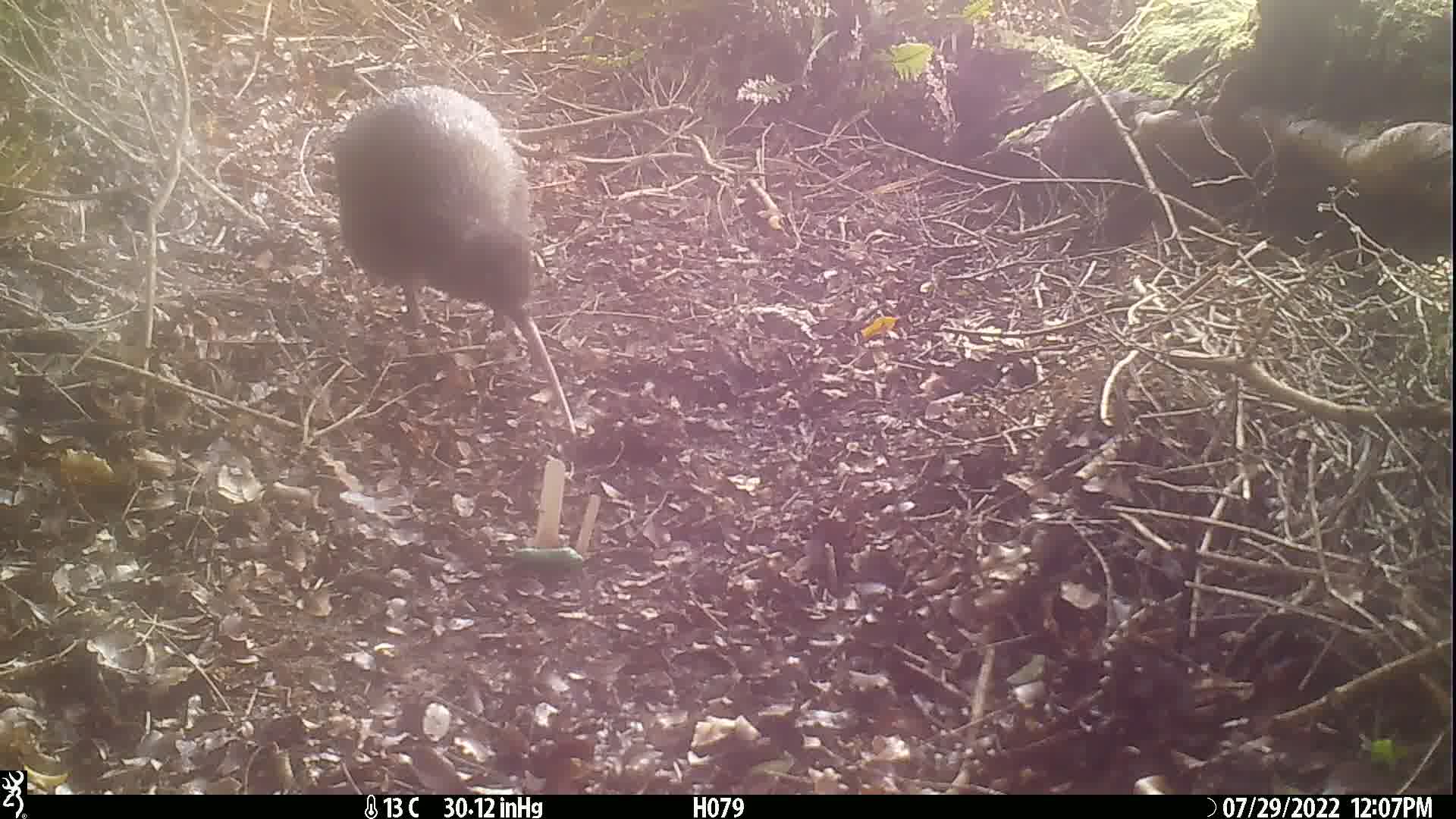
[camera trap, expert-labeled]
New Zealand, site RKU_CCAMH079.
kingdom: Animalia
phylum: Chordata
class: Aves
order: Apterygiformes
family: Apterygidae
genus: Apteryx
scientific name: Apteryx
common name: kiwi